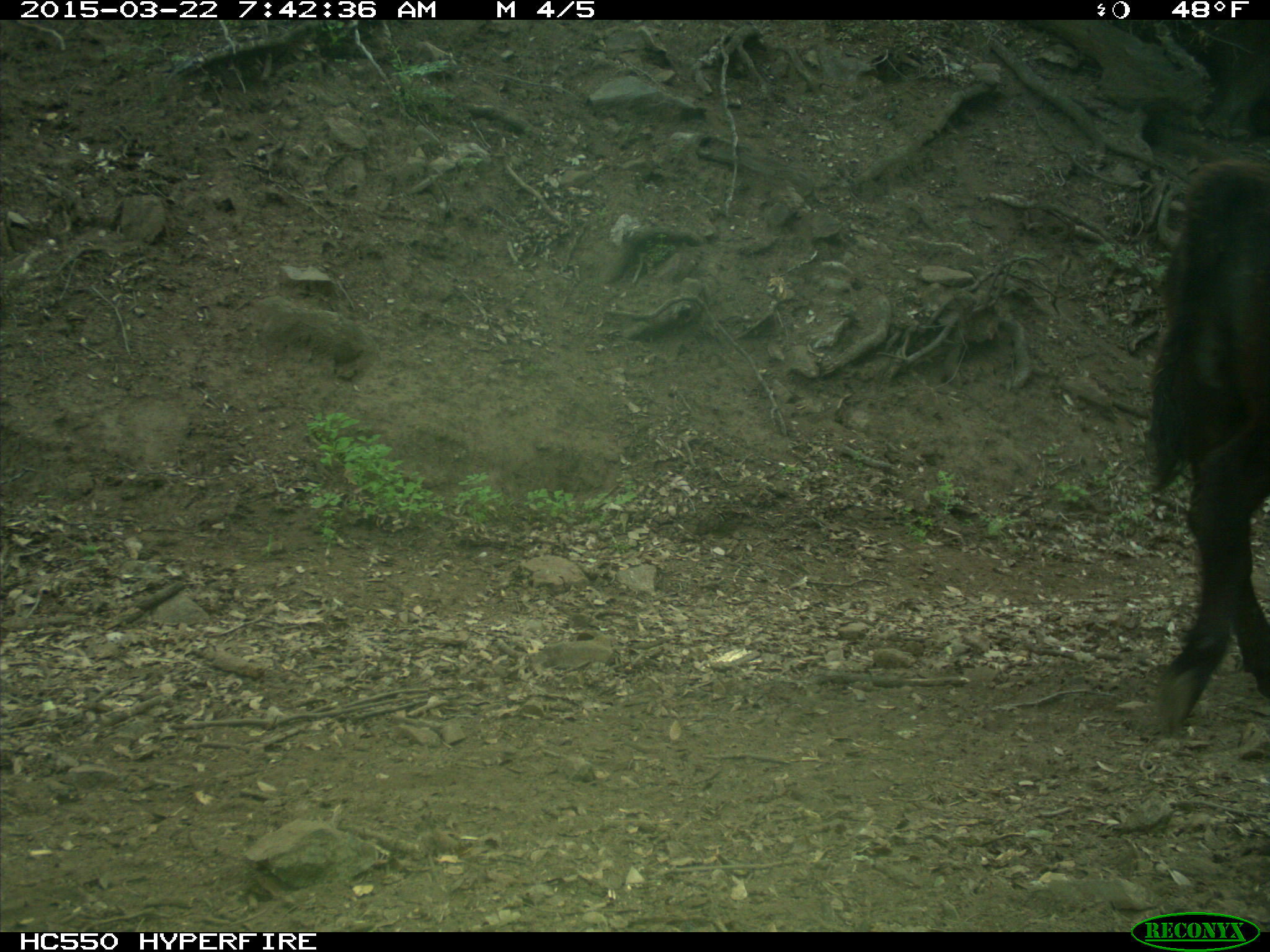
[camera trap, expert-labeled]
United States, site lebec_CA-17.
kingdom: Animalia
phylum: Chordata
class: Mammalia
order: Artiodactyla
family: Bovidae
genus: Bos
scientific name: Bos taurus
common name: domestic cow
Bos taurus (domestic cow).